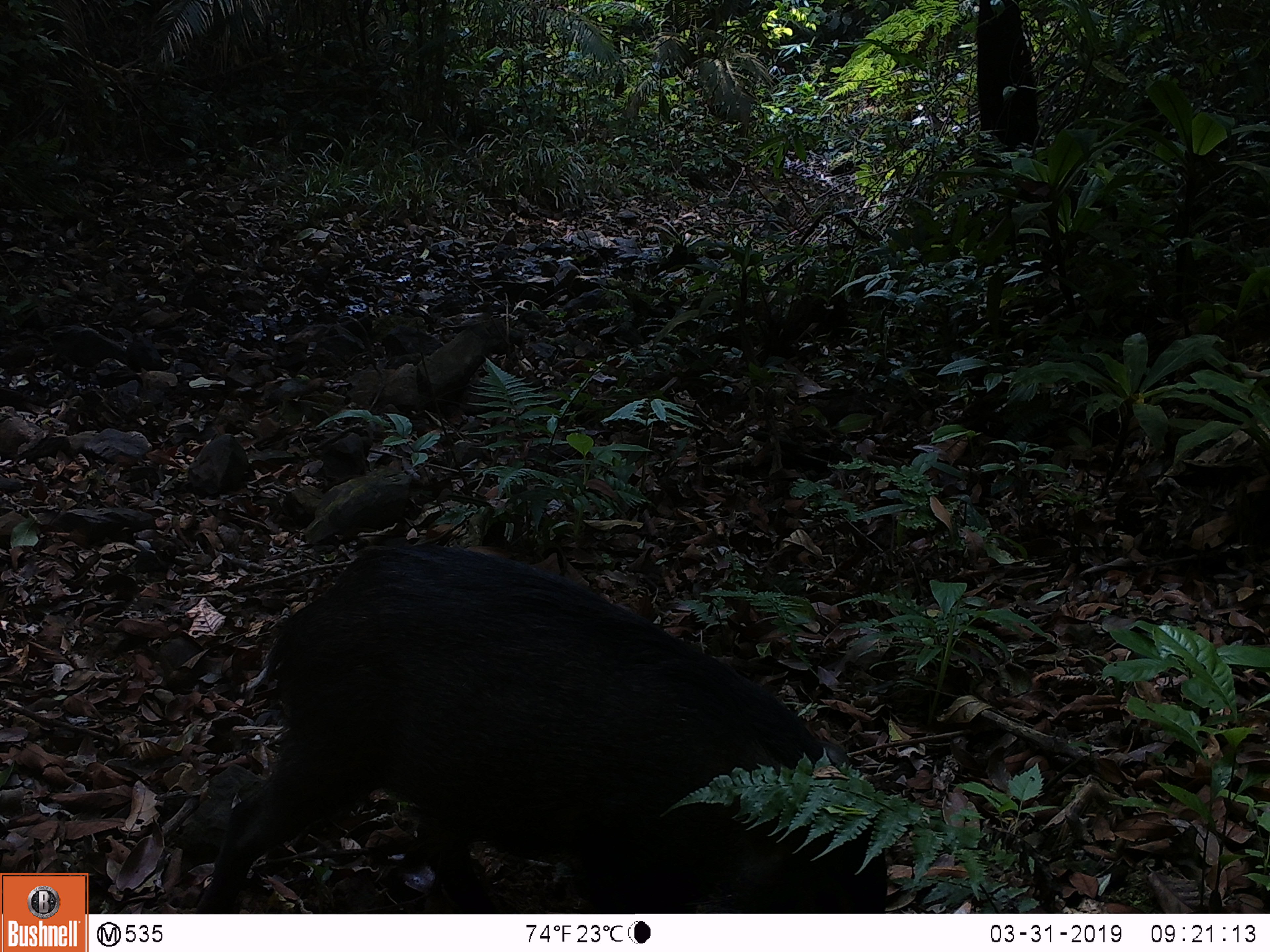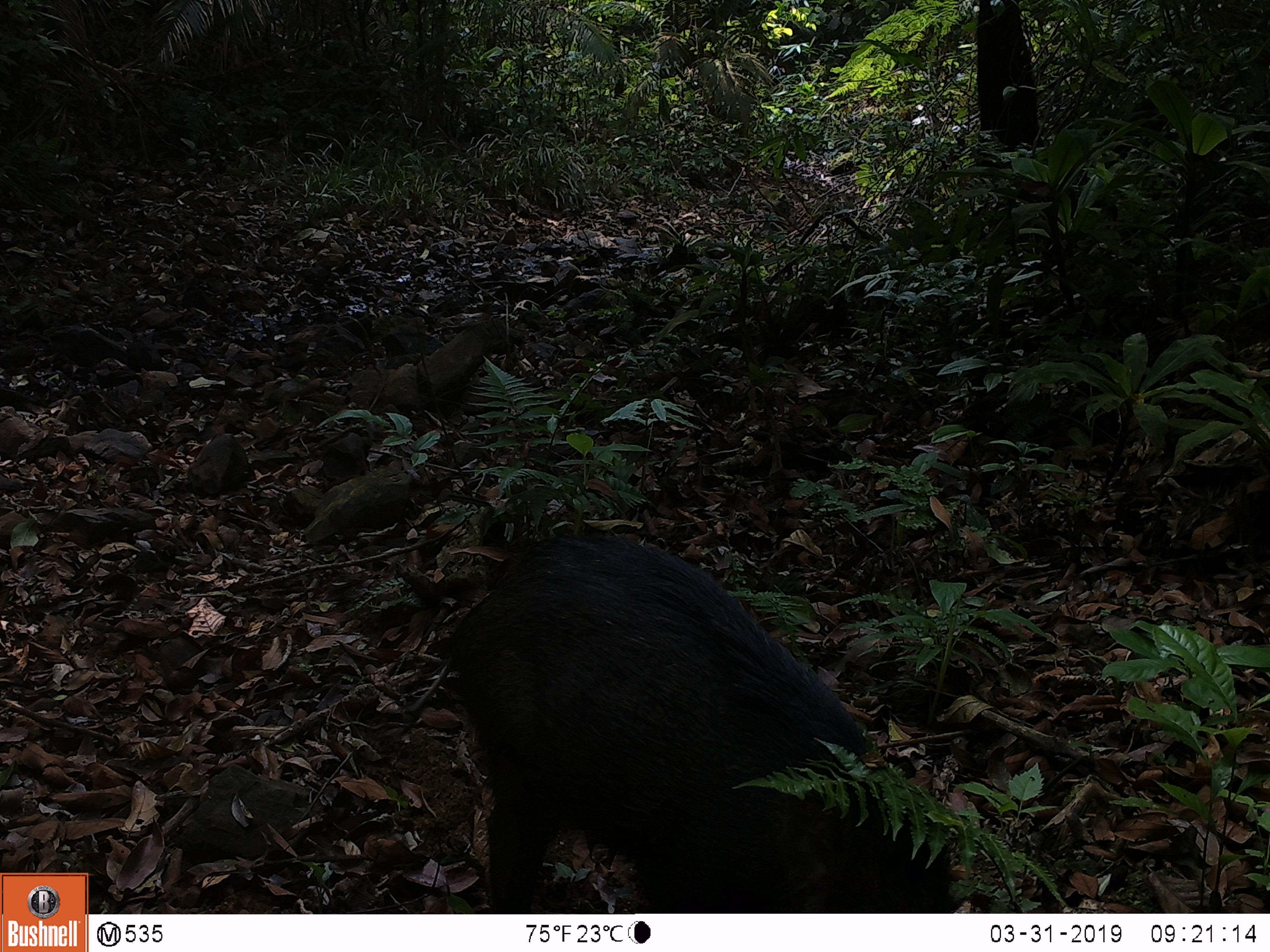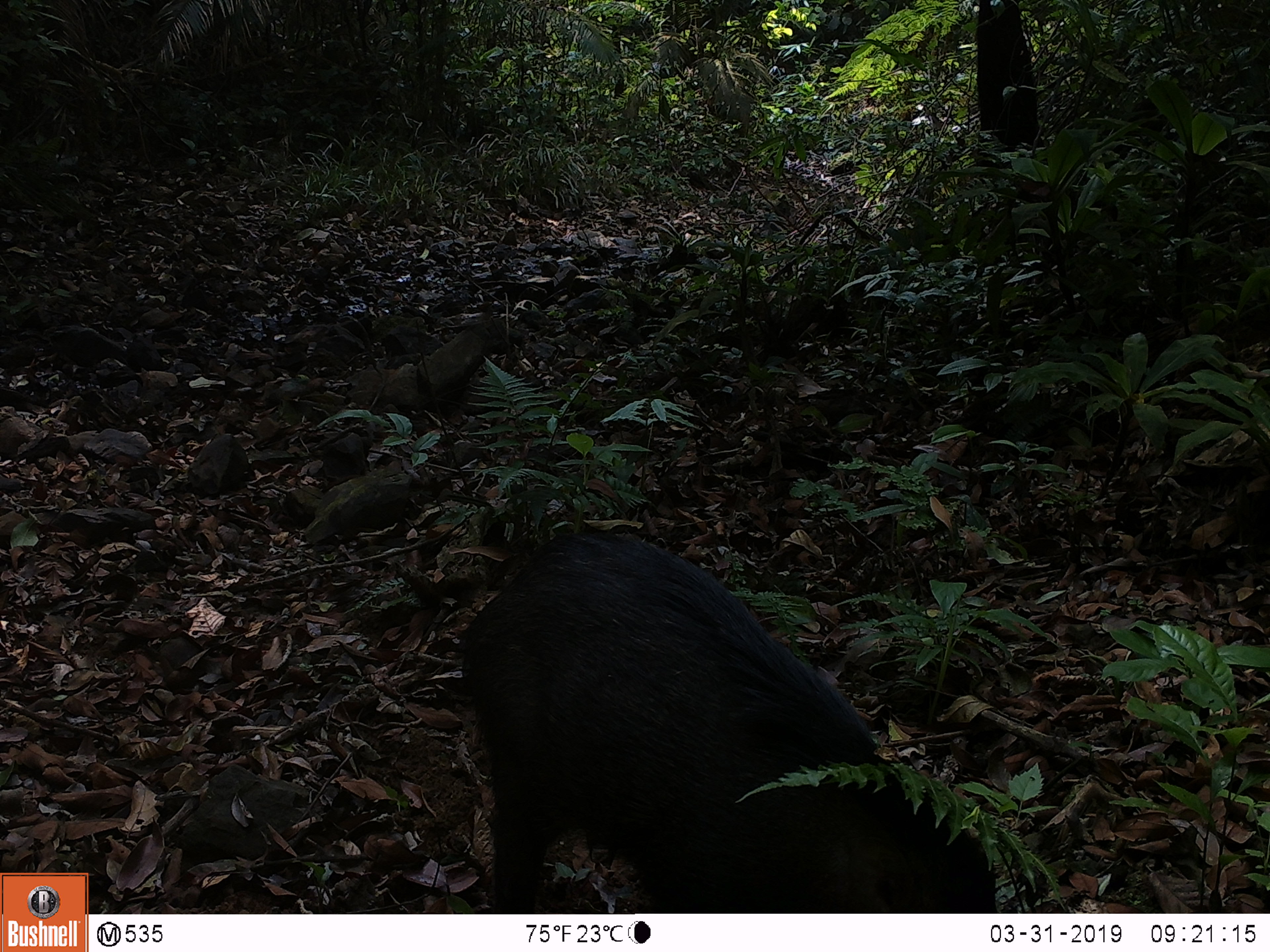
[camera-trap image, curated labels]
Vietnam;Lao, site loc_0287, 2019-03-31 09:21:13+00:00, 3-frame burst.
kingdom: Animalia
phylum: Chordata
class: Mammalia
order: Artiodactyla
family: Suidae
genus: Sus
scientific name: Sus scrofa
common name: eurasian wild pig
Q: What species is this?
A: Eurasian wild pig (Sus scrofa).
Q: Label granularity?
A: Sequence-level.